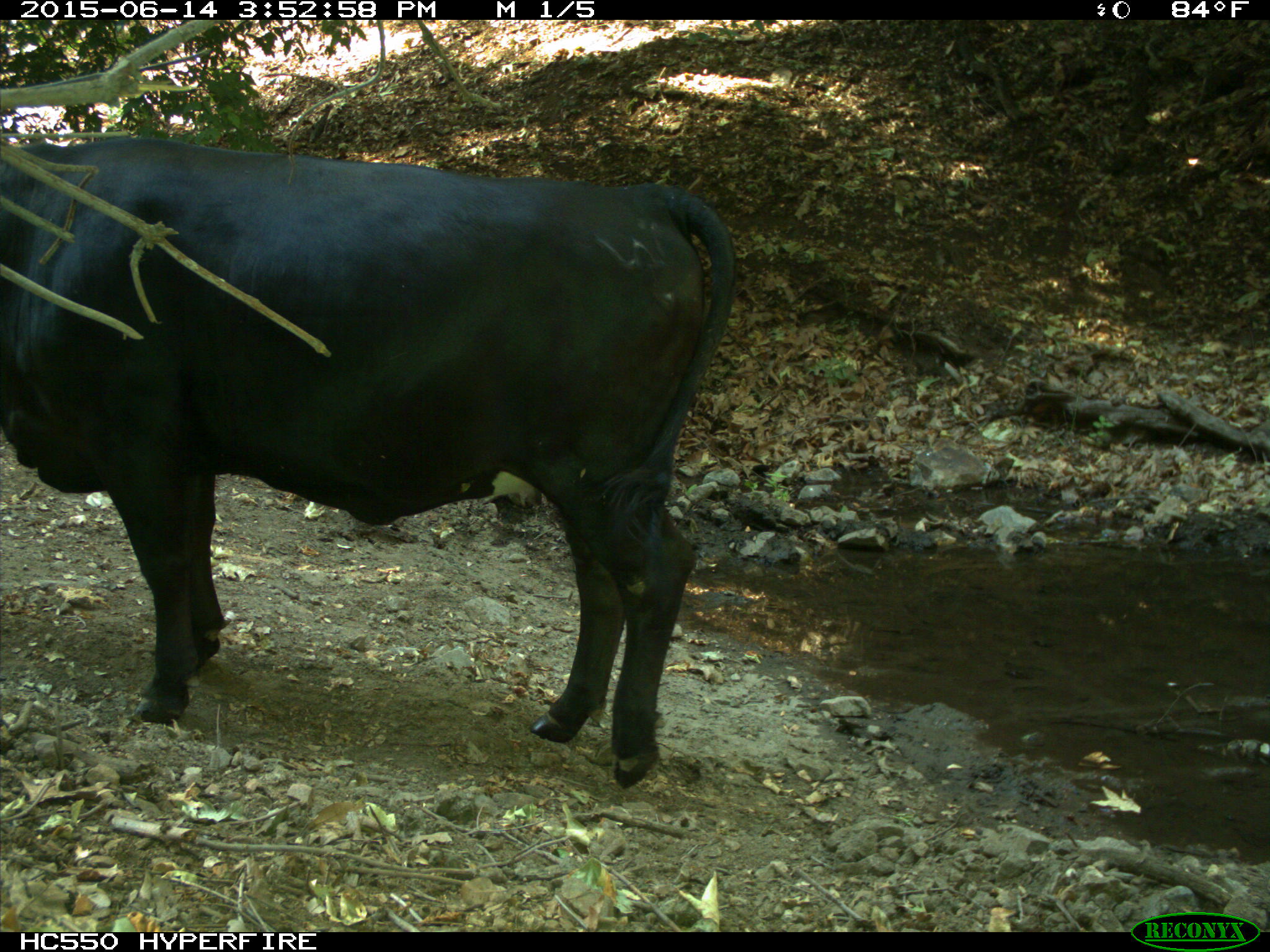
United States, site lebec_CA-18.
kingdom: Animalia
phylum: Chordata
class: Mammalia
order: Artiodactyla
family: Bovidae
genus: Bos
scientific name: Bos taurus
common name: domestic cow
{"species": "Bos taurus (domestic cow)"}